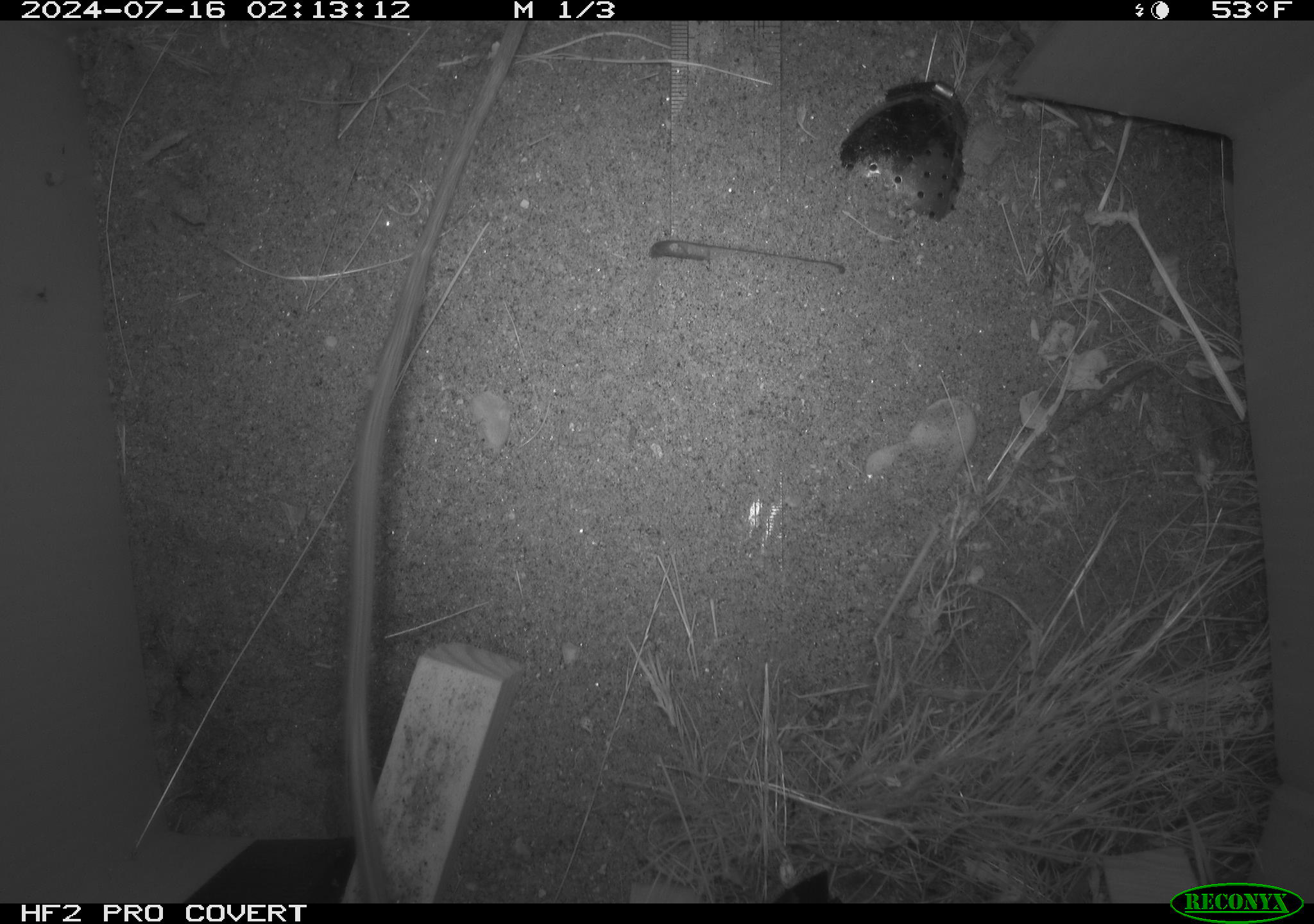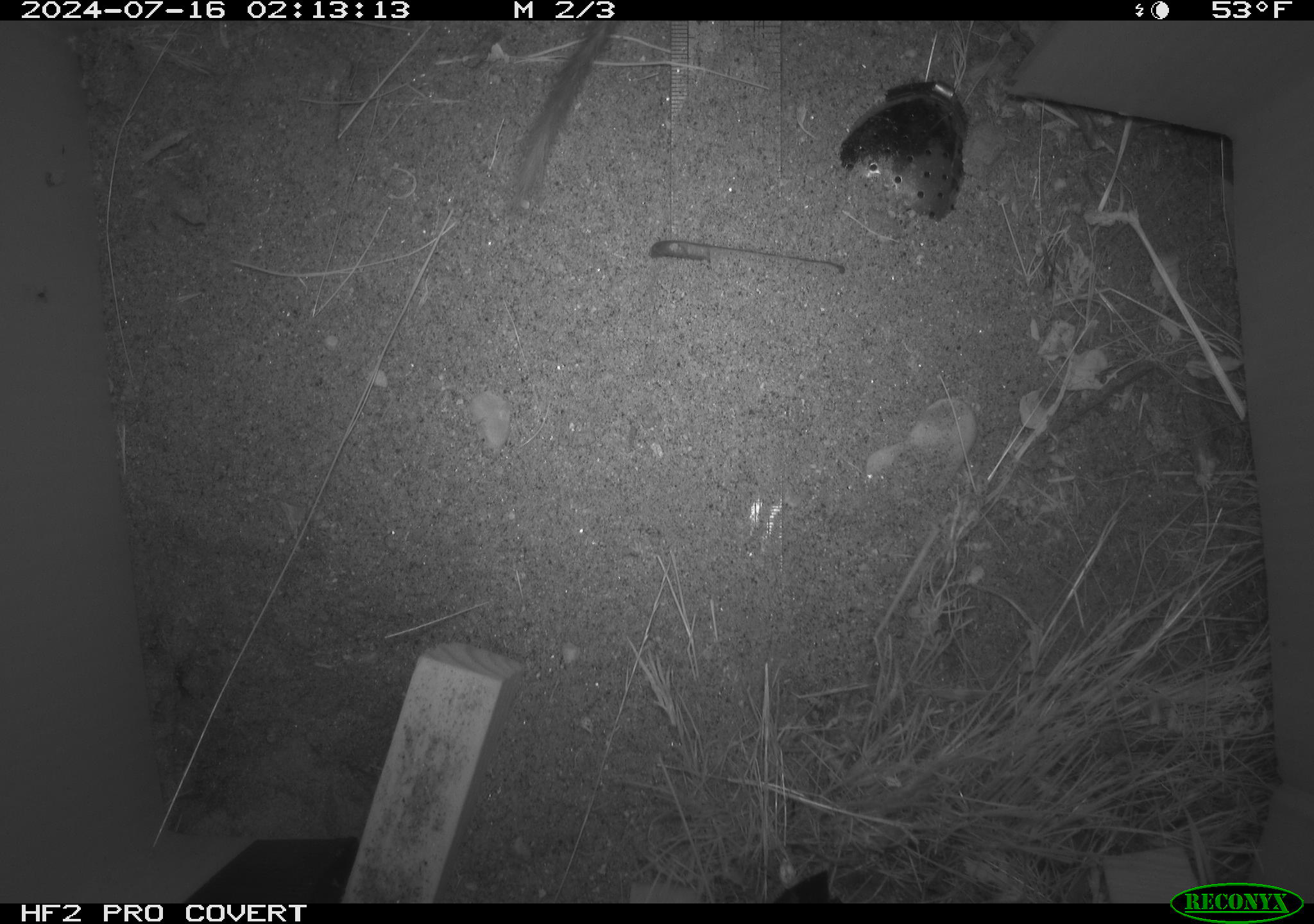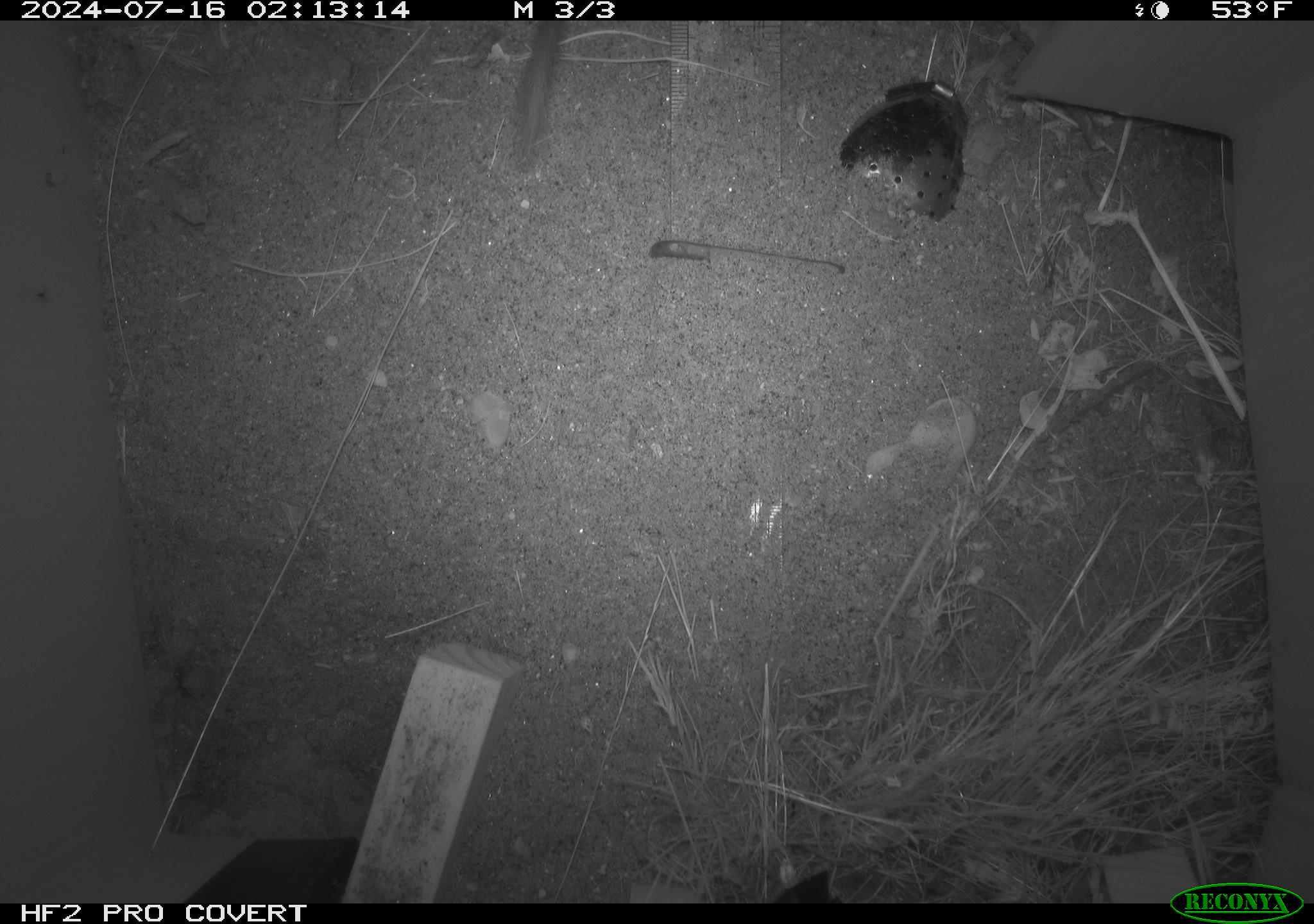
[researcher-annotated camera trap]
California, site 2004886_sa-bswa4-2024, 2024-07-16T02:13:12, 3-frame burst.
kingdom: Animalia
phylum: Chordata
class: Mammalia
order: Rodentia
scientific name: Rodentia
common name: rodent